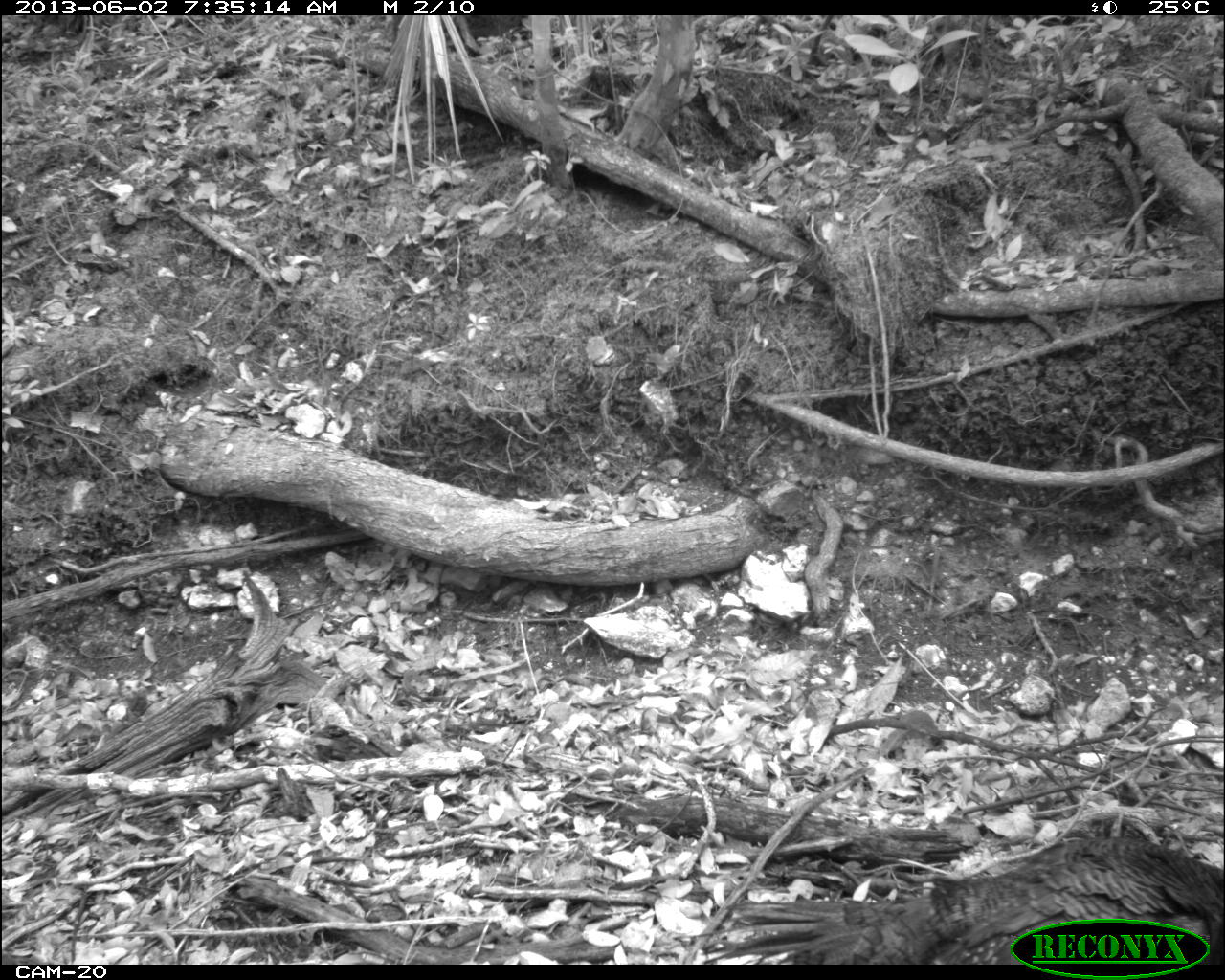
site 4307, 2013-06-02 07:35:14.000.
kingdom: Animalia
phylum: Chordata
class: Aves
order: Galliformes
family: Phasianidae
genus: Meleagris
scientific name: Meleagris ocellata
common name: ocellated turkey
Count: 1.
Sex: female.